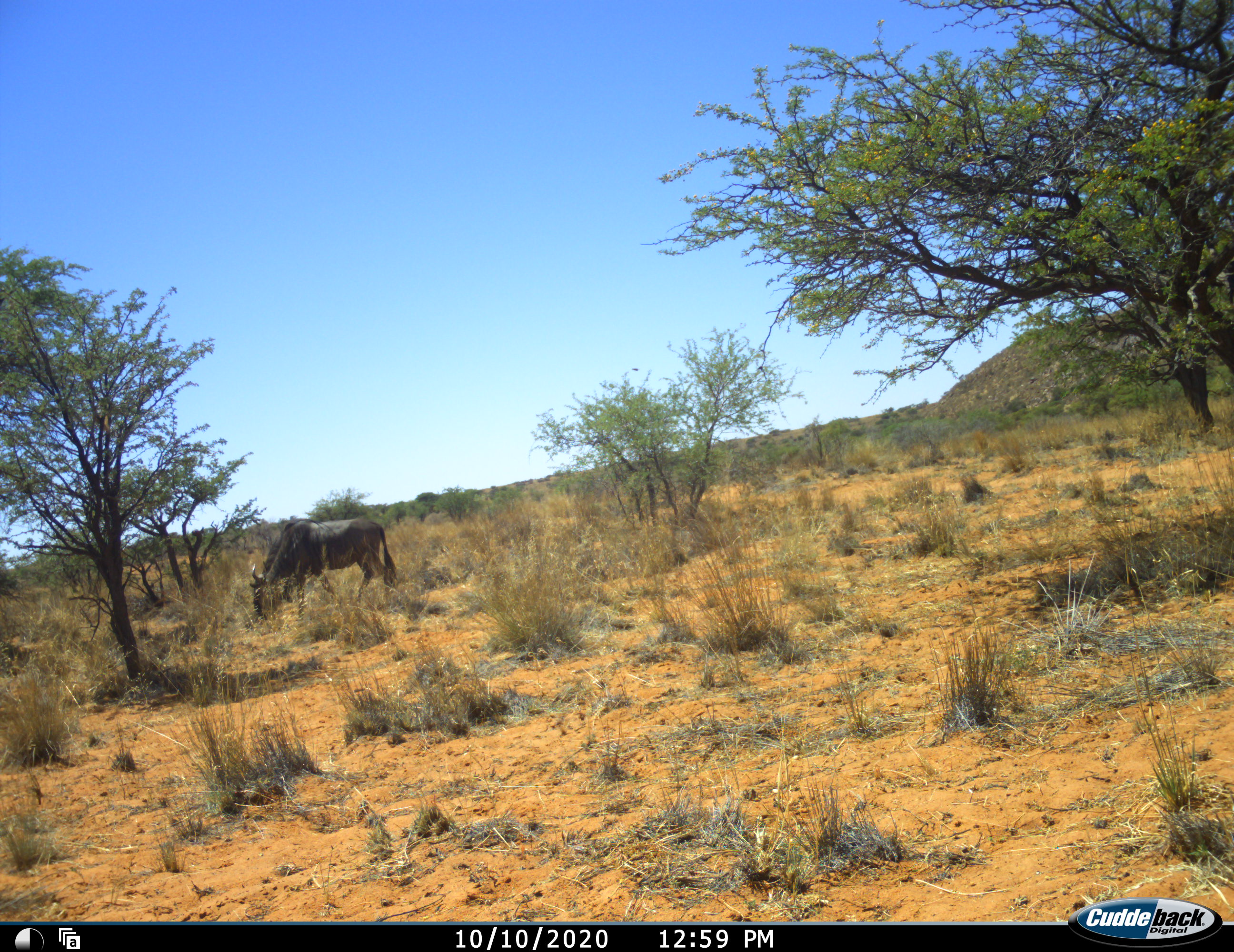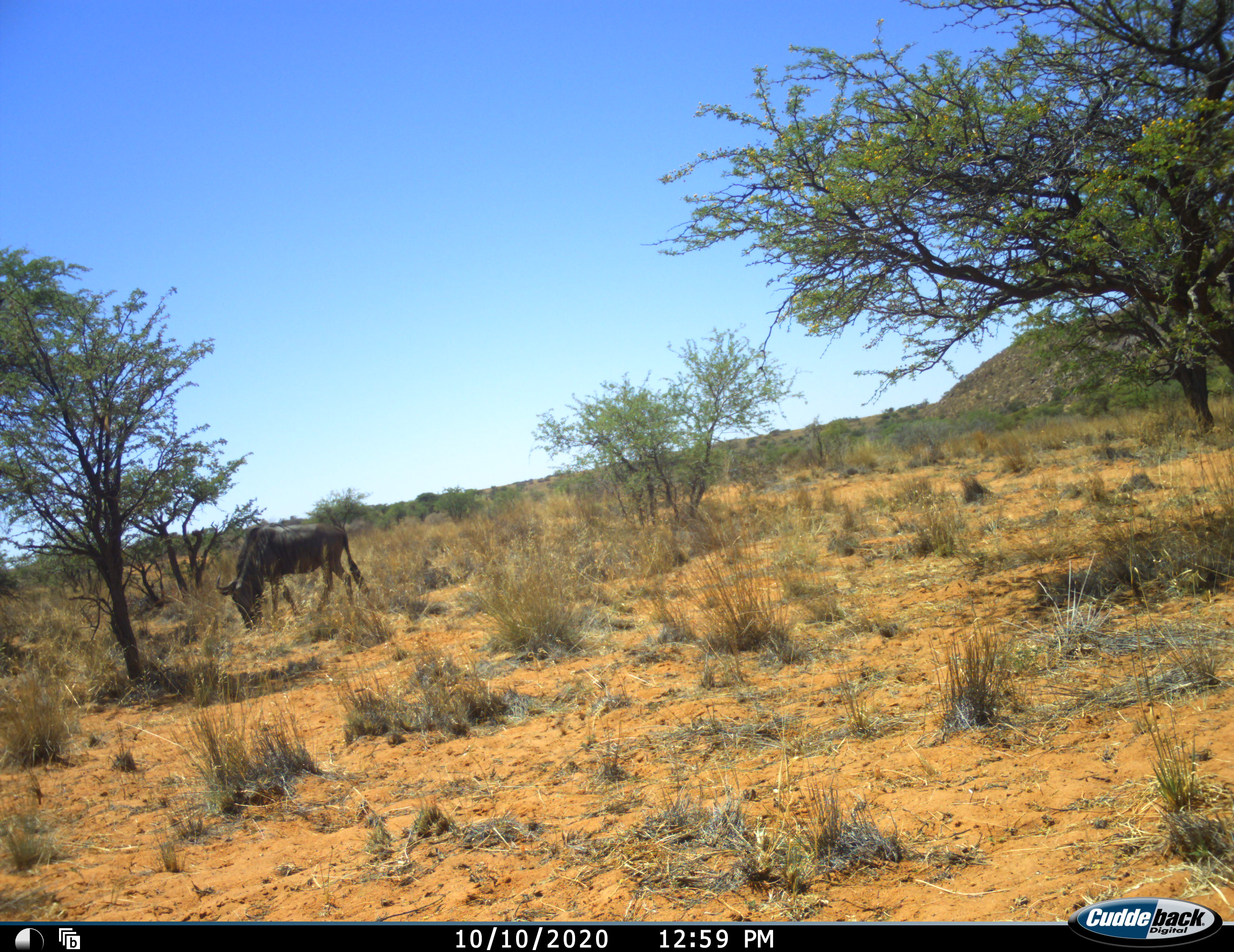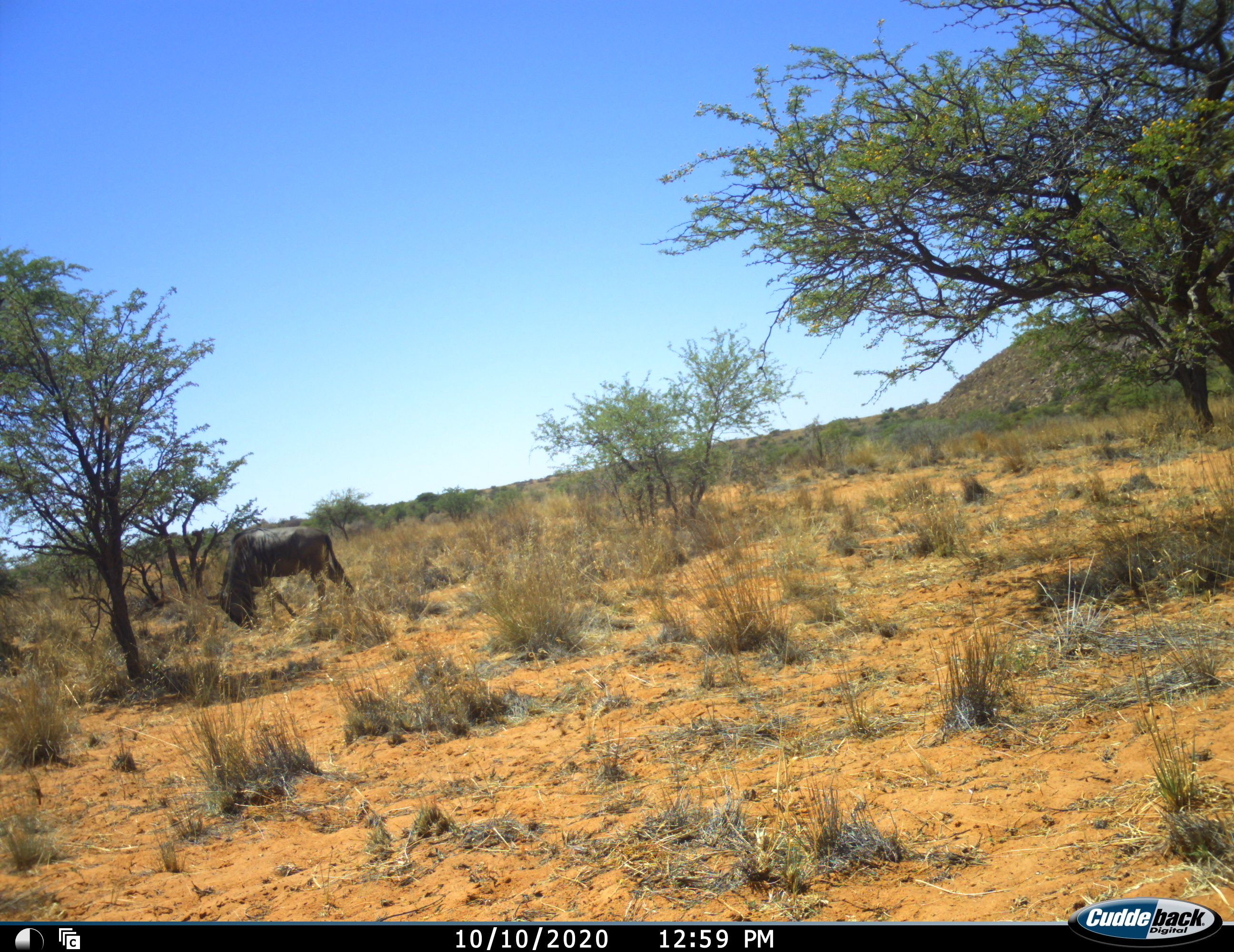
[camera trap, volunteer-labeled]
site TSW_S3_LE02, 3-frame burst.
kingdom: Animalia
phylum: Chordata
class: Mammalia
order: Artiodactyla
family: Bovidae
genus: Connochaetes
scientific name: Connochaetes taurinus taurinus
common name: blue wildebeest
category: wildebeestblue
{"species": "wildebeestblue (blue wildebeest) (Connochaetes taurinus taurinus)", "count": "1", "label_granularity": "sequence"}